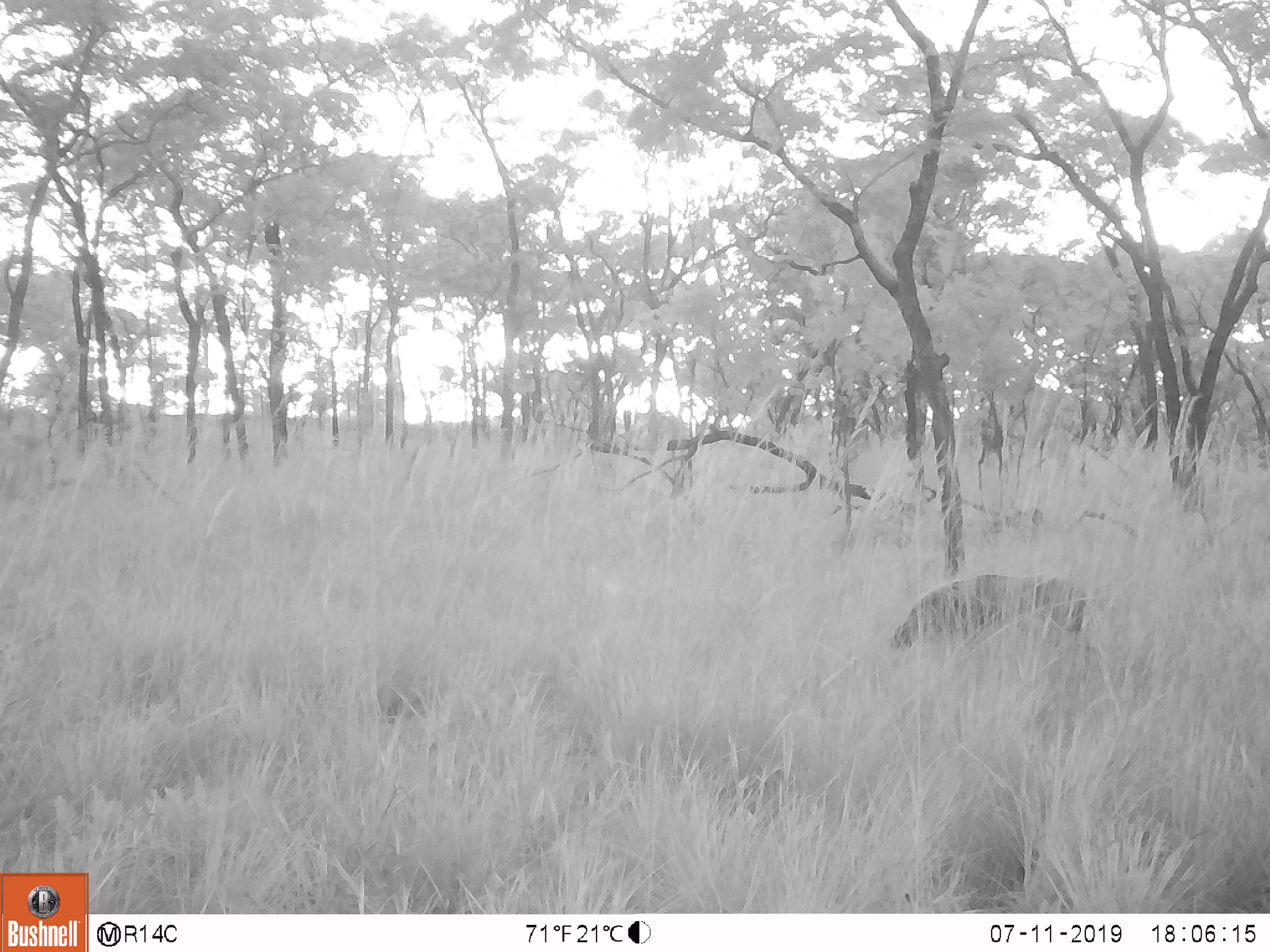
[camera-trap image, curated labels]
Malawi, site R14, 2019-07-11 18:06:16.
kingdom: Animalia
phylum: Chordata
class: Mammalia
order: Artiodactyla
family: Suidae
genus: Potamochoerus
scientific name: Potamochoerus larvatus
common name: bushpig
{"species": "bushpig (Potamochoerus larvatus)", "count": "1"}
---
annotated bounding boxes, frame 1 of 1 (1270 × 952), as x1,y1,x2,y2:
bushpig: 888,570,1094,657